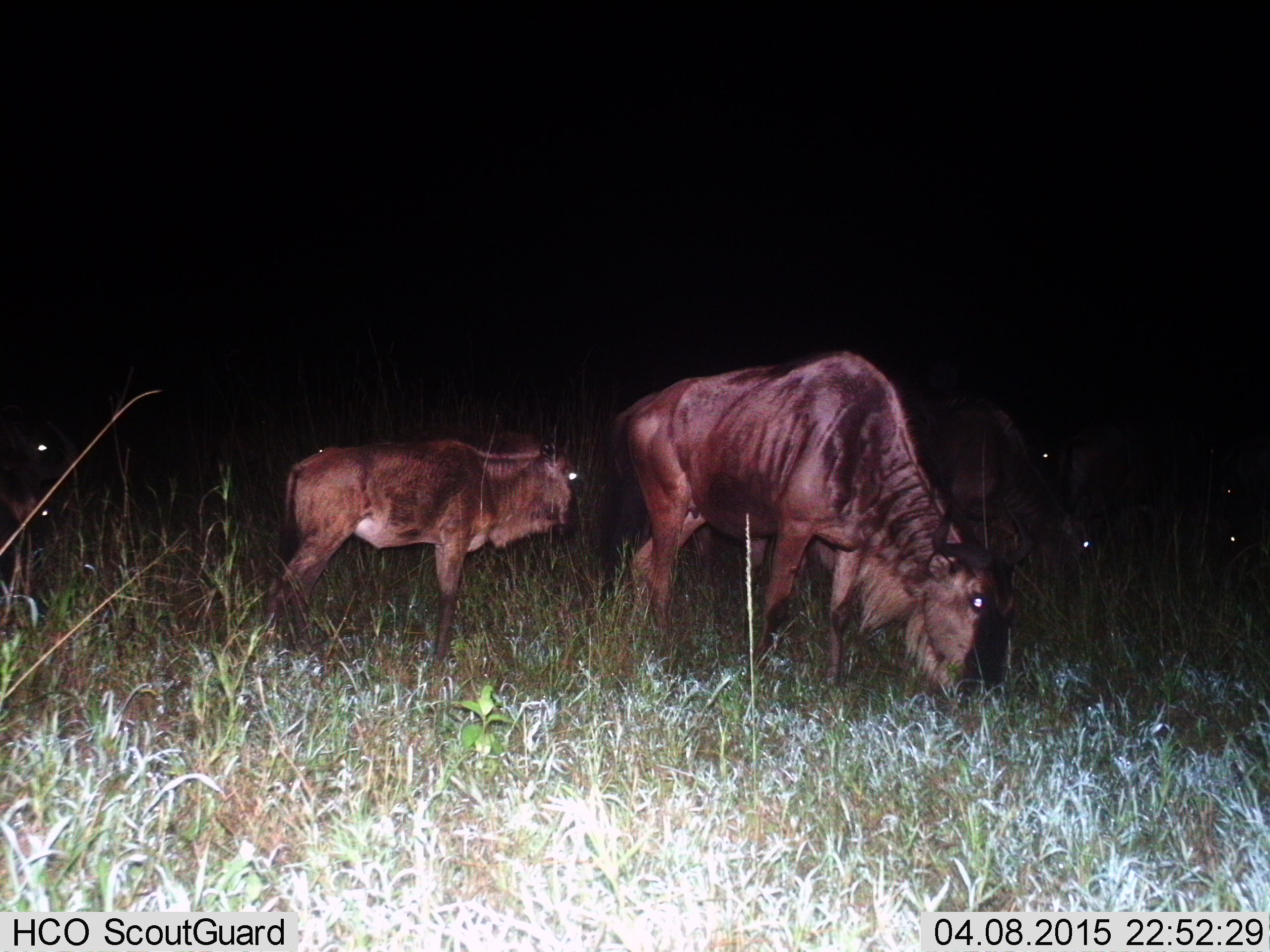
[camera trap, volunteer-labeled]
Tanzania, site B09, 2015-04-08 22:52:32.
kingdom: Animalia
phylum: Chordata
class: Mammalia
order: Artiodactyla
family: Bovidae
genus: Connochaetes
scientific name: Connochaetes taurinus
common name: blue wildebeest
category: wildebeest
Wildebeest (blue wildebeest) (Connochaetes taurinus), count 4. Behavior (volunteer vote fractions): standing 60%, resting 0%, moving 20%, interacting 0%. Young present (vote fraction): 80%. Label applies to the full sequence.